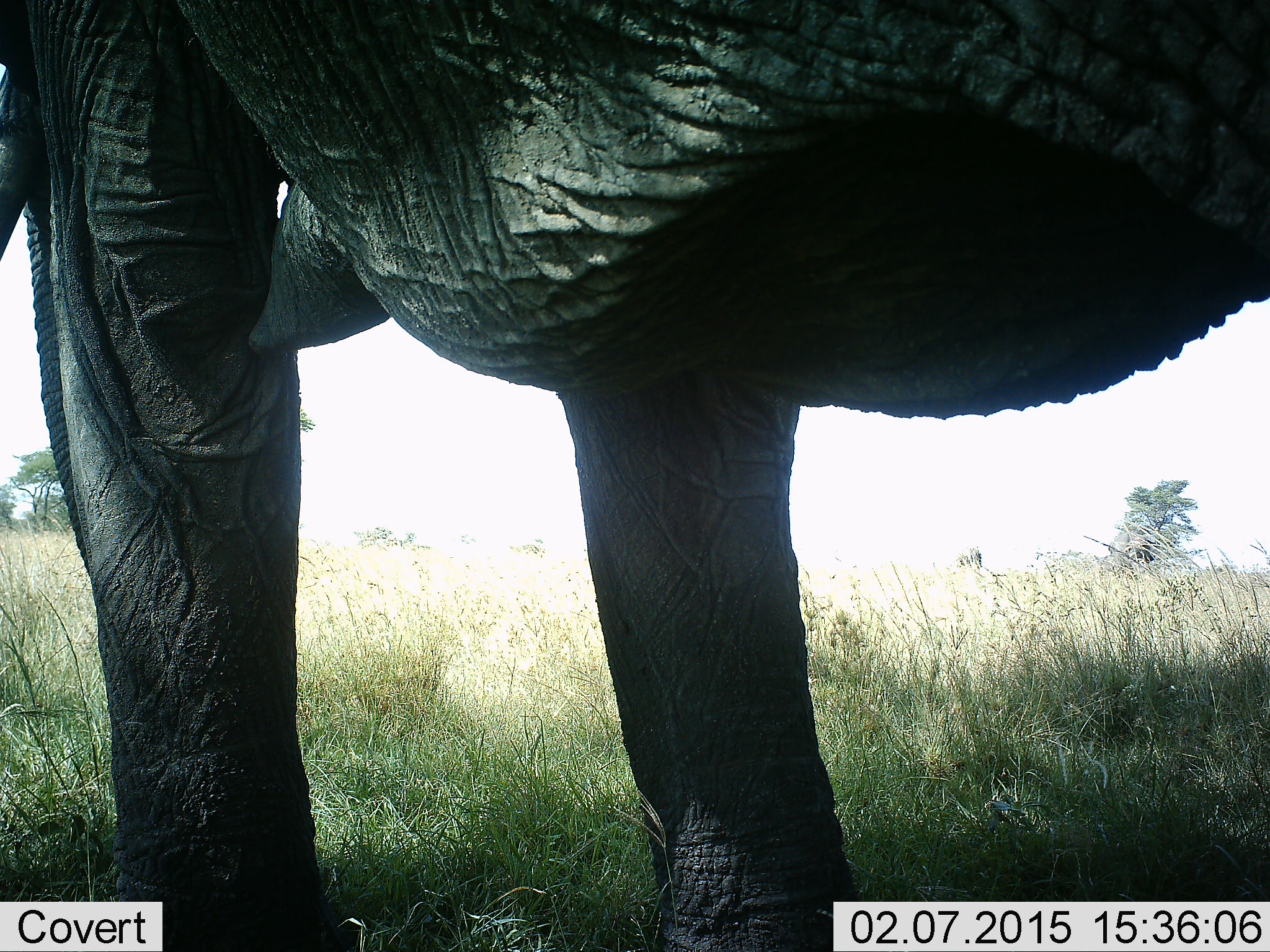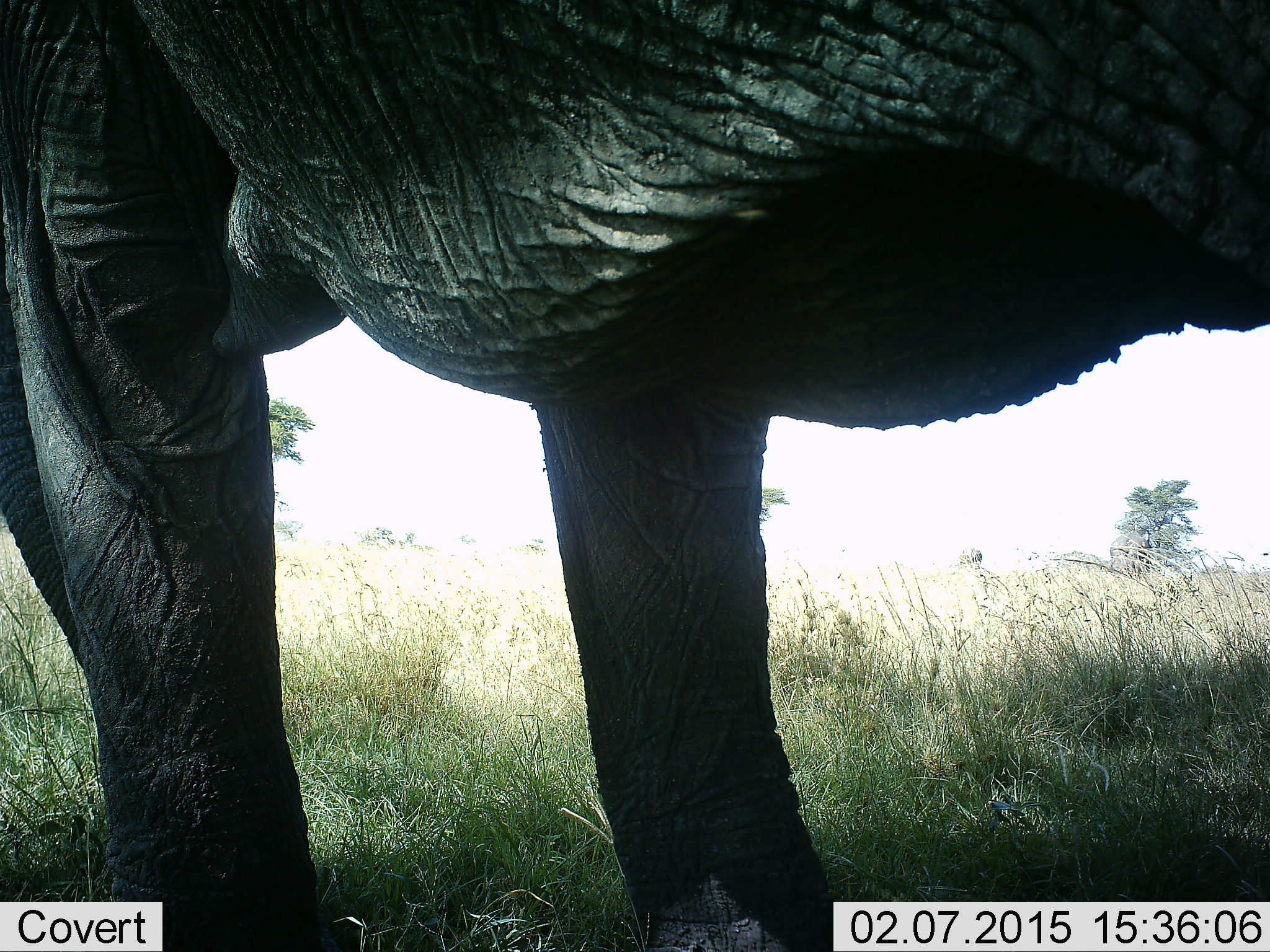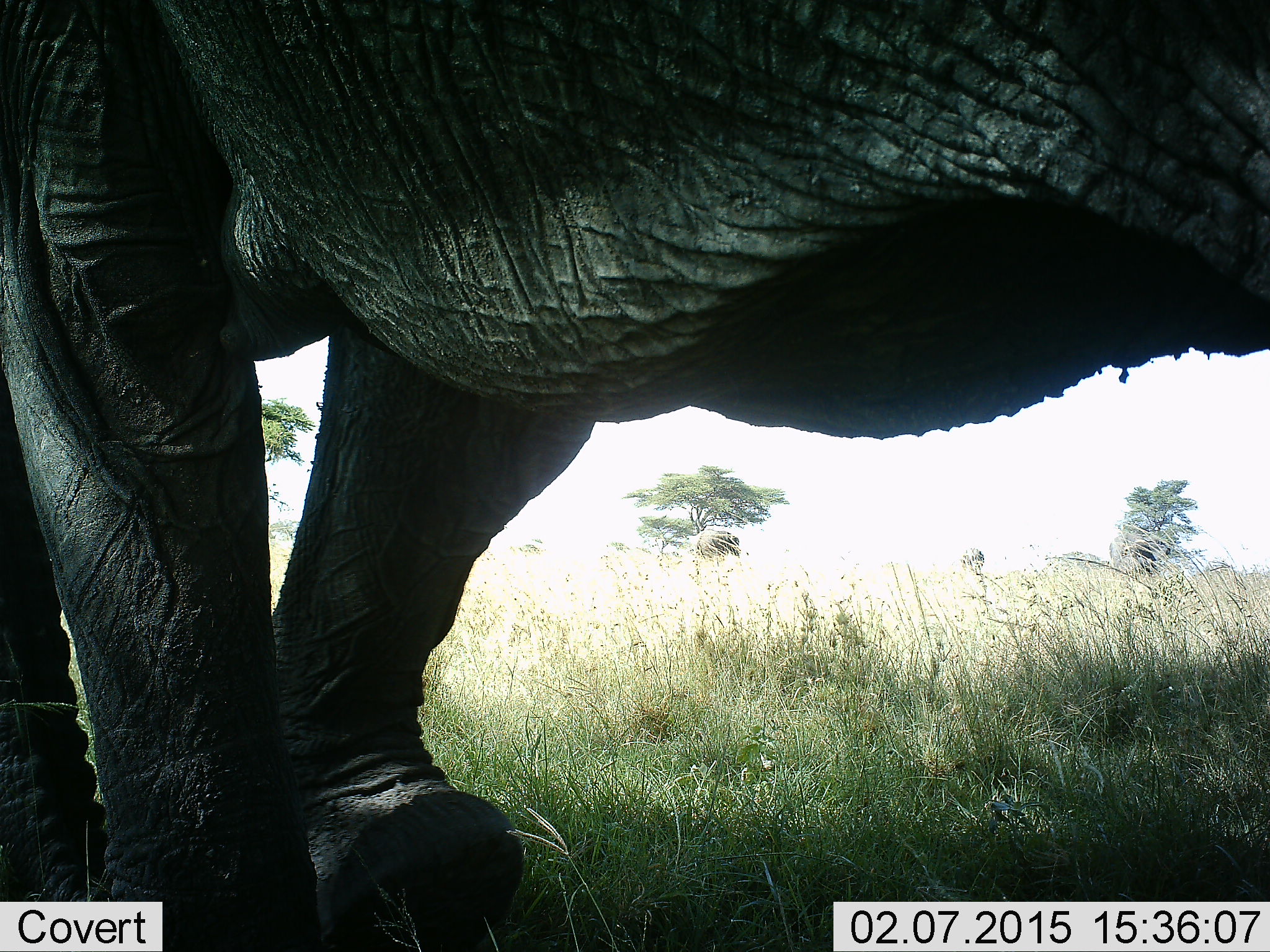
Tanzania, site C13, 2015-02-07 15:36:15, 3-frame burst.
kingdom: Animalia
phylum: Chordata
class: Mammalia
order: Proboscidea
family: Elephantidae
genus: Loxodonta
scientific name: Loxodonta africana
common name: african bush elephant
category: elephant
Elephant (african bush elephant) (Loxodonta africana), count 1. Behavior (volunteer vote fractions): standing 60%, resting 0%, moving 40%, interacting 0%. Young present (vote fraction): 0%. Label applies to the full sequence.